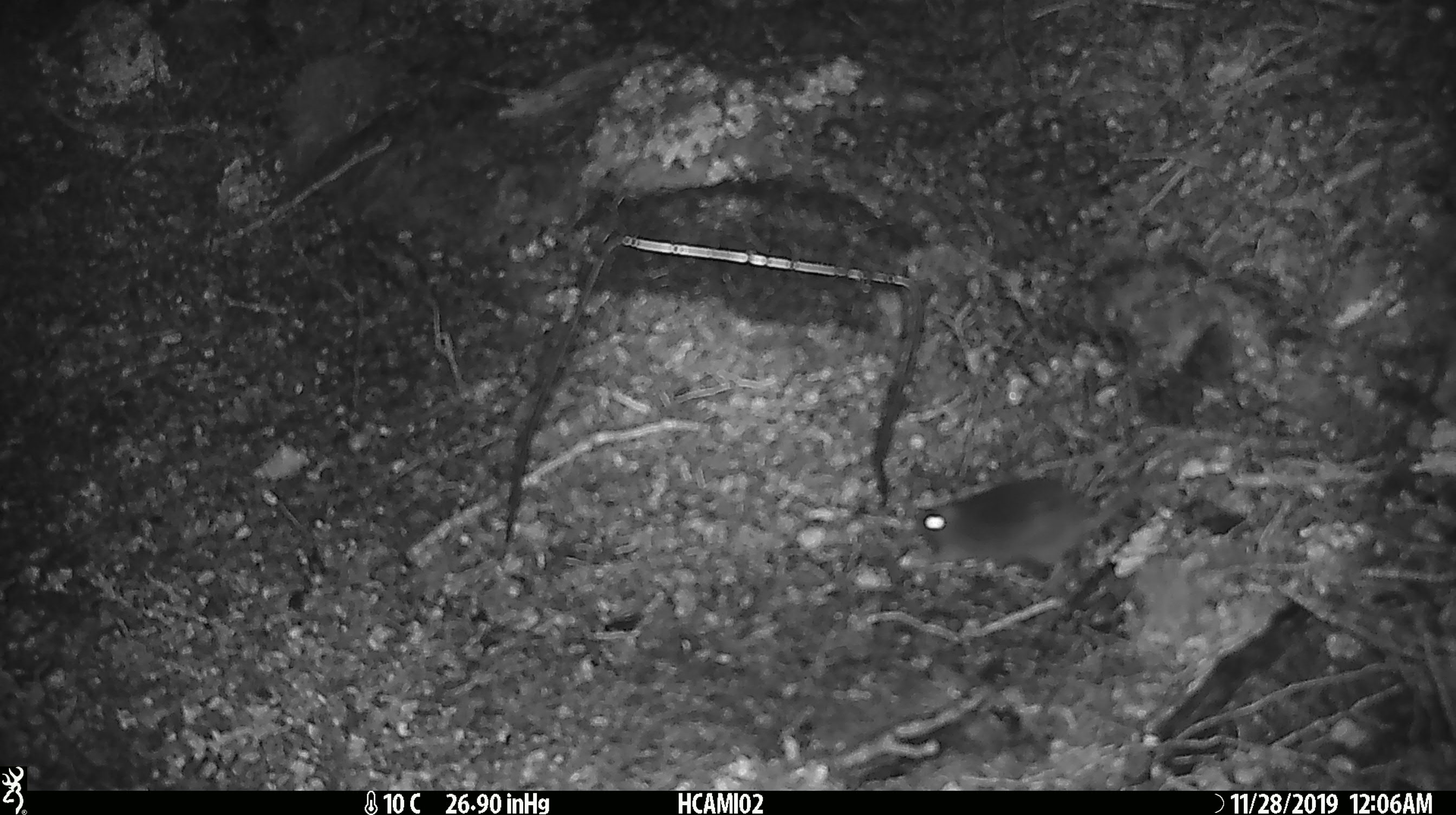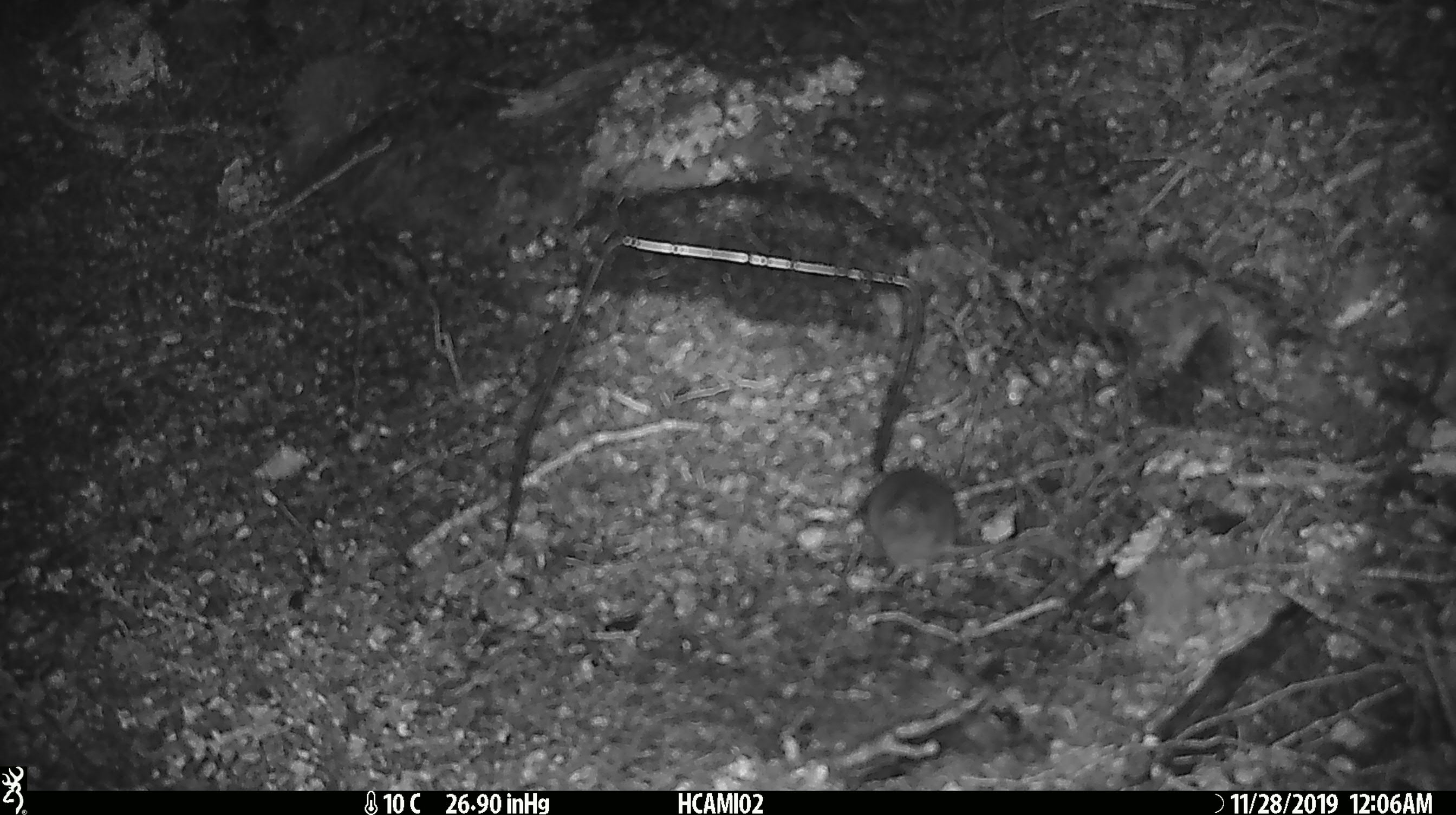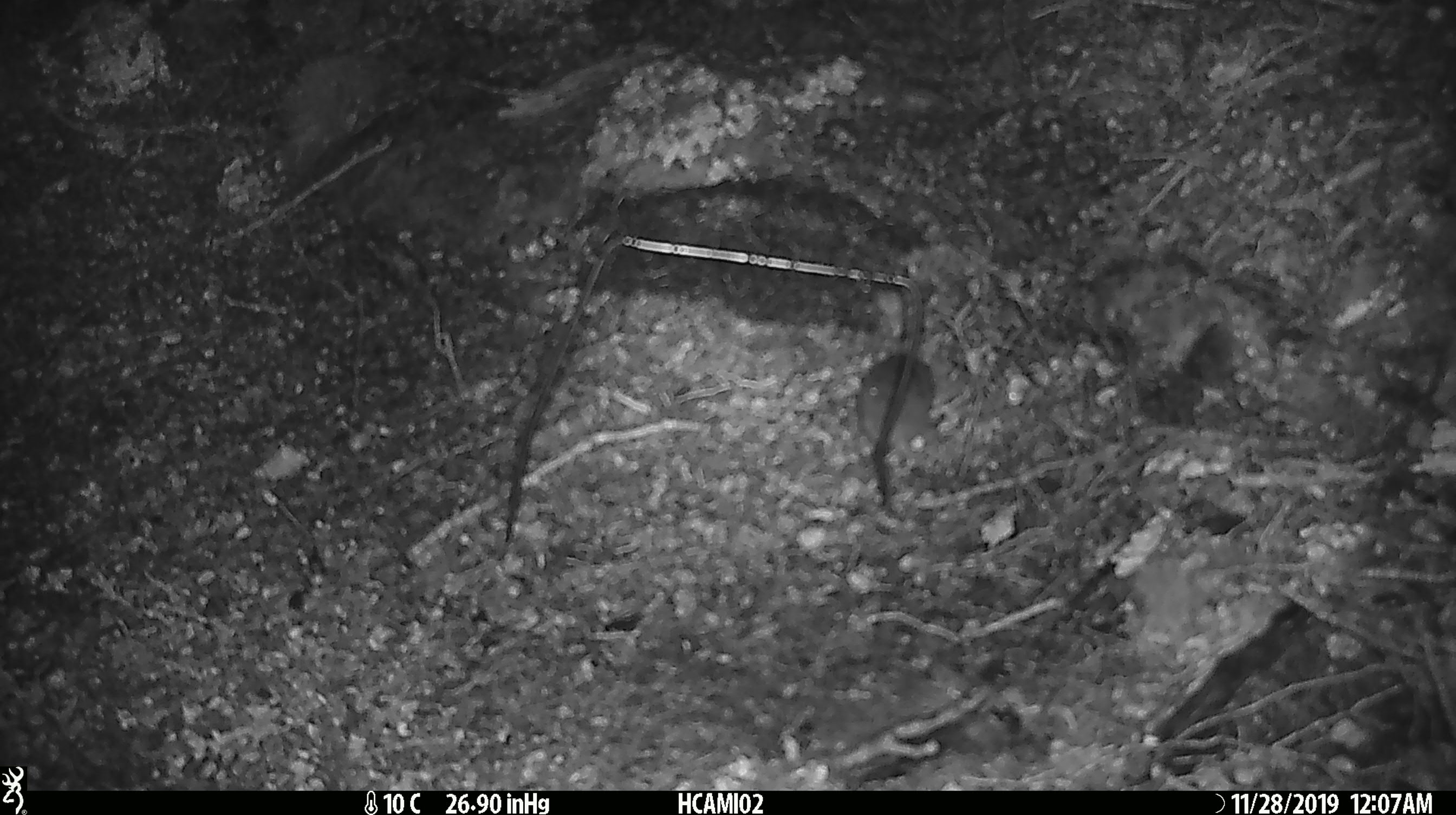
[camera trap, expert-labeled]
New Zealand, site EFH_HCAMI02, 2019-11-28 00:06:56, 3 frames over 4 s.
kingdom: Animalia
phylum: Chordata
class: Mammalia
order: Rodentia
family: Muridae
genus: Mus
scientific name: Mus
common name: mouse